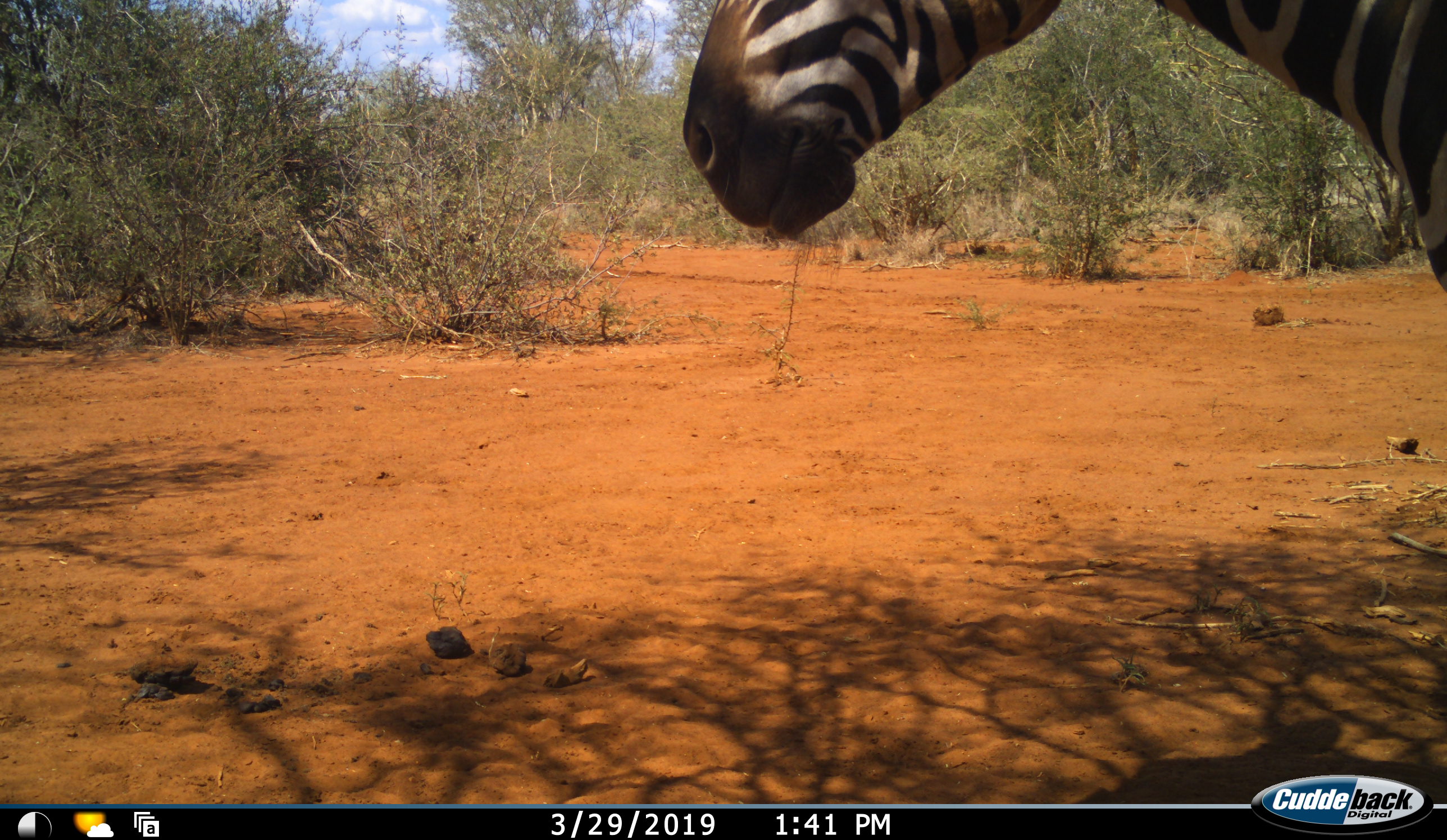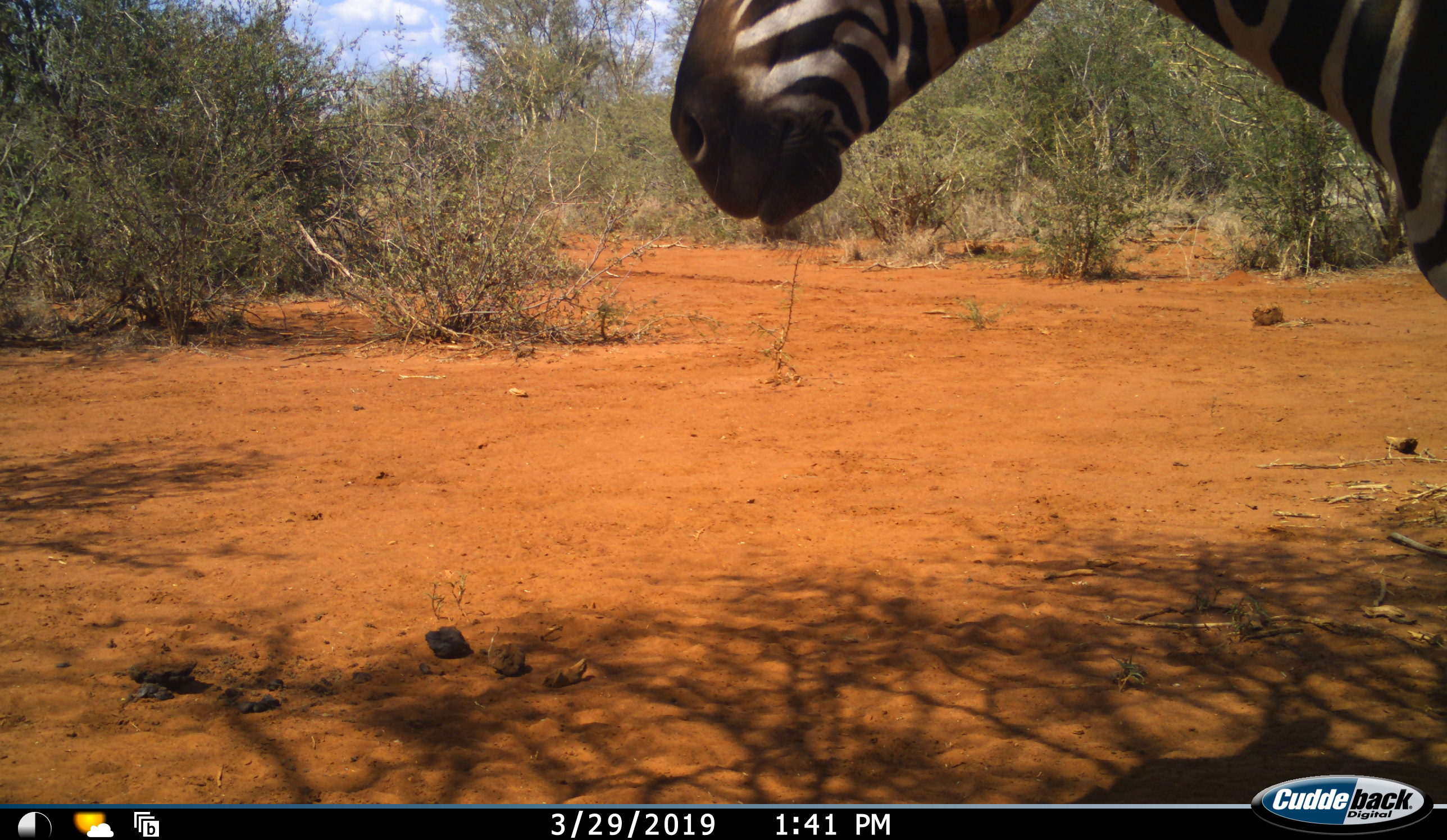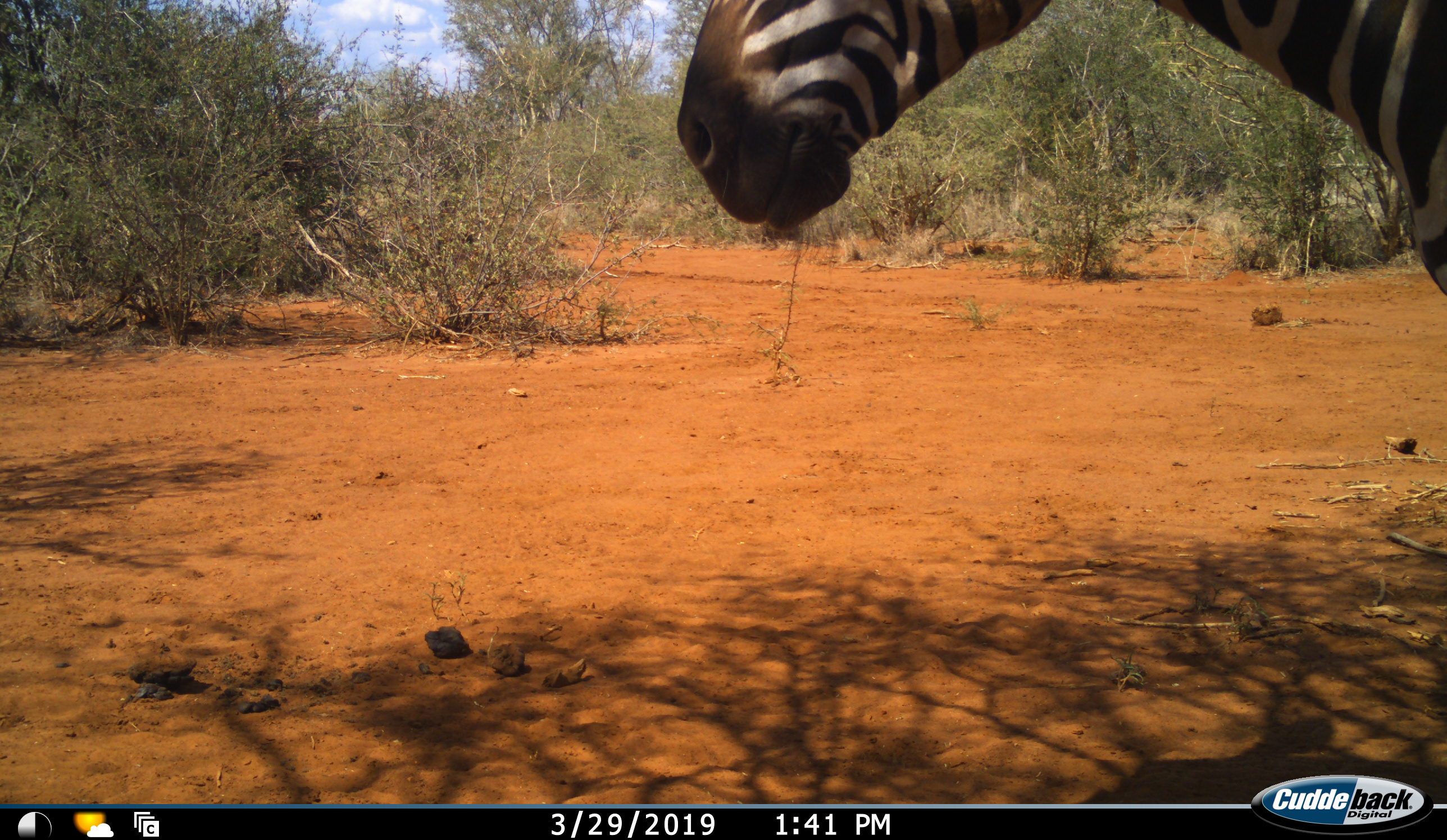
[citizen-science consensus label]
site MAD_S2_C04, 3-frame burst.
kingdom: Animalia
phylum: Chordata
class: Mammalia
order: Perissodactyla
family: Equidae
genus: Equus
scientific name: Equus quagga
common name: plains zebra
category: zebraplains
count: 1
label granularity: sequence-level